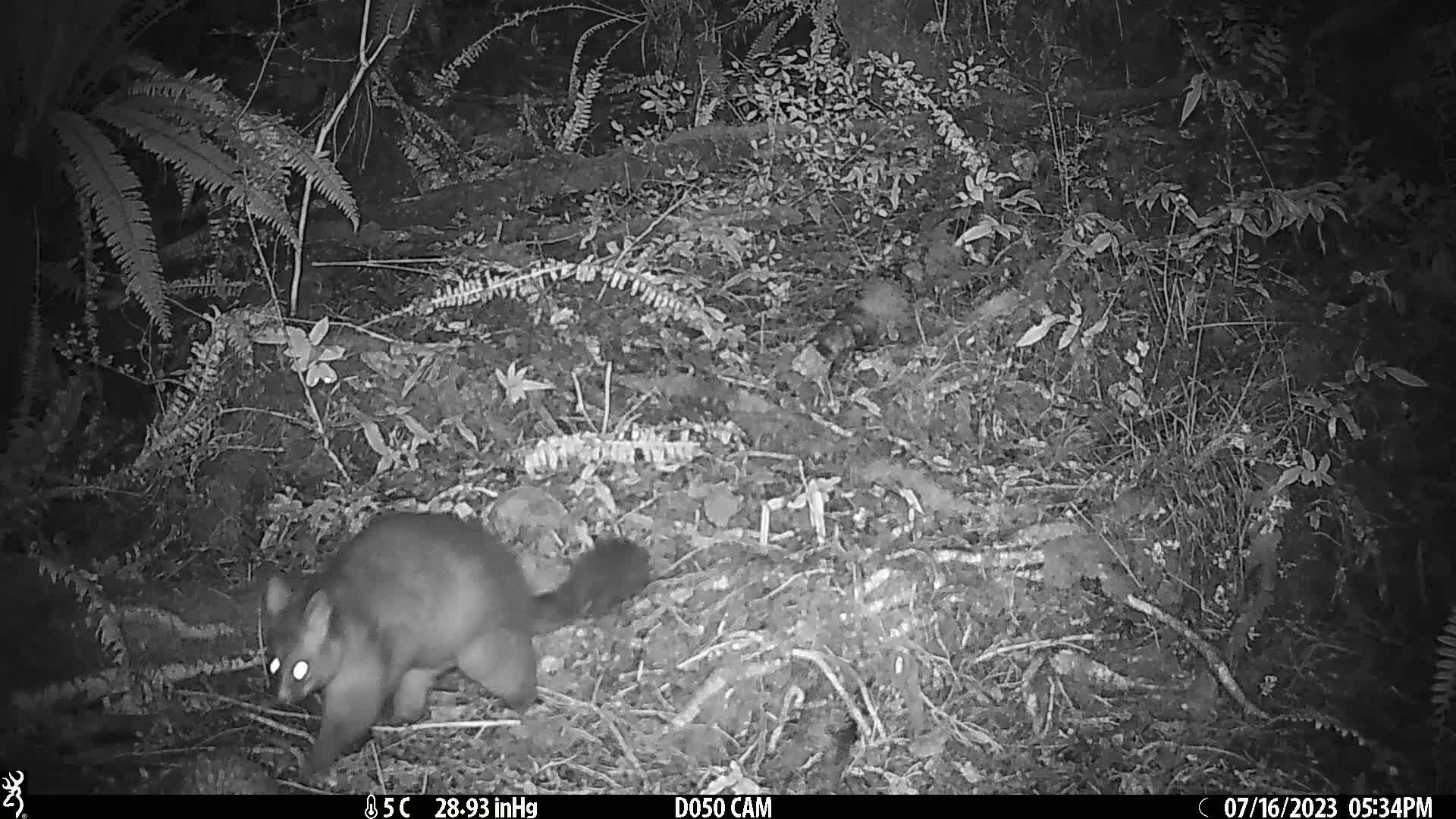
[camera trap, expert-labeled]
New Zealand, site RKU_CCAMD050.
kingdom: Animalia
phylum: Chordata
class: Mammalia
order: Diprotodontia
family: Phalangeridae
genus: Trichosurus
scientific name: Trichosurus vulpecula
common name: common brushtail possum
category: possum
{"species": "possum (common brushtail possum) (Trichosurus vulpecula)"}